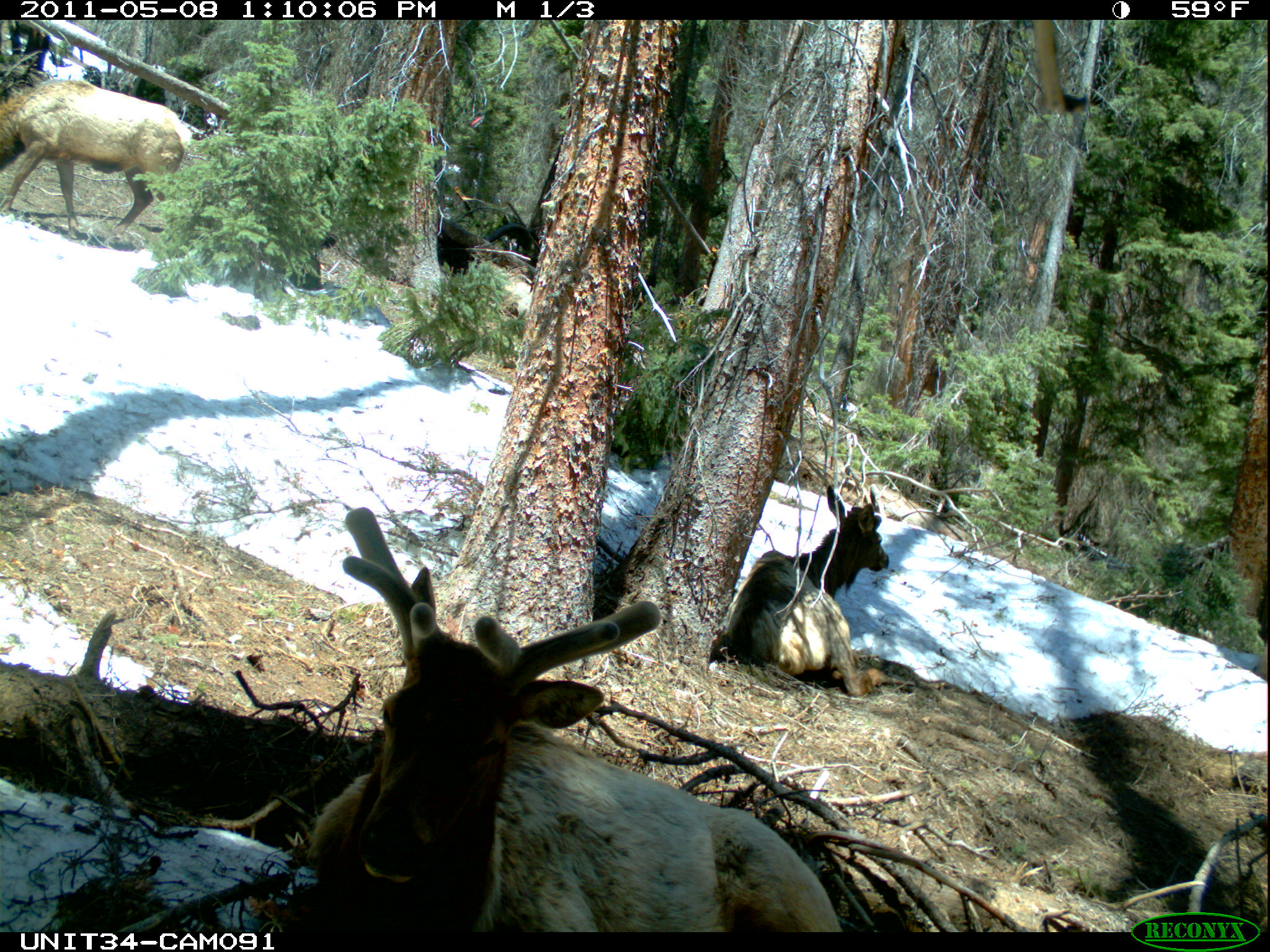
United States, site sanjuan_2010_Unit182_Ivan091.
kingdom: Animalia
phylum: Chordata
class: Mammalia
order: Artiodactyla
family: Cervidae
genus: Cervus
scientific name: Cervus elaphus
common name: red deer